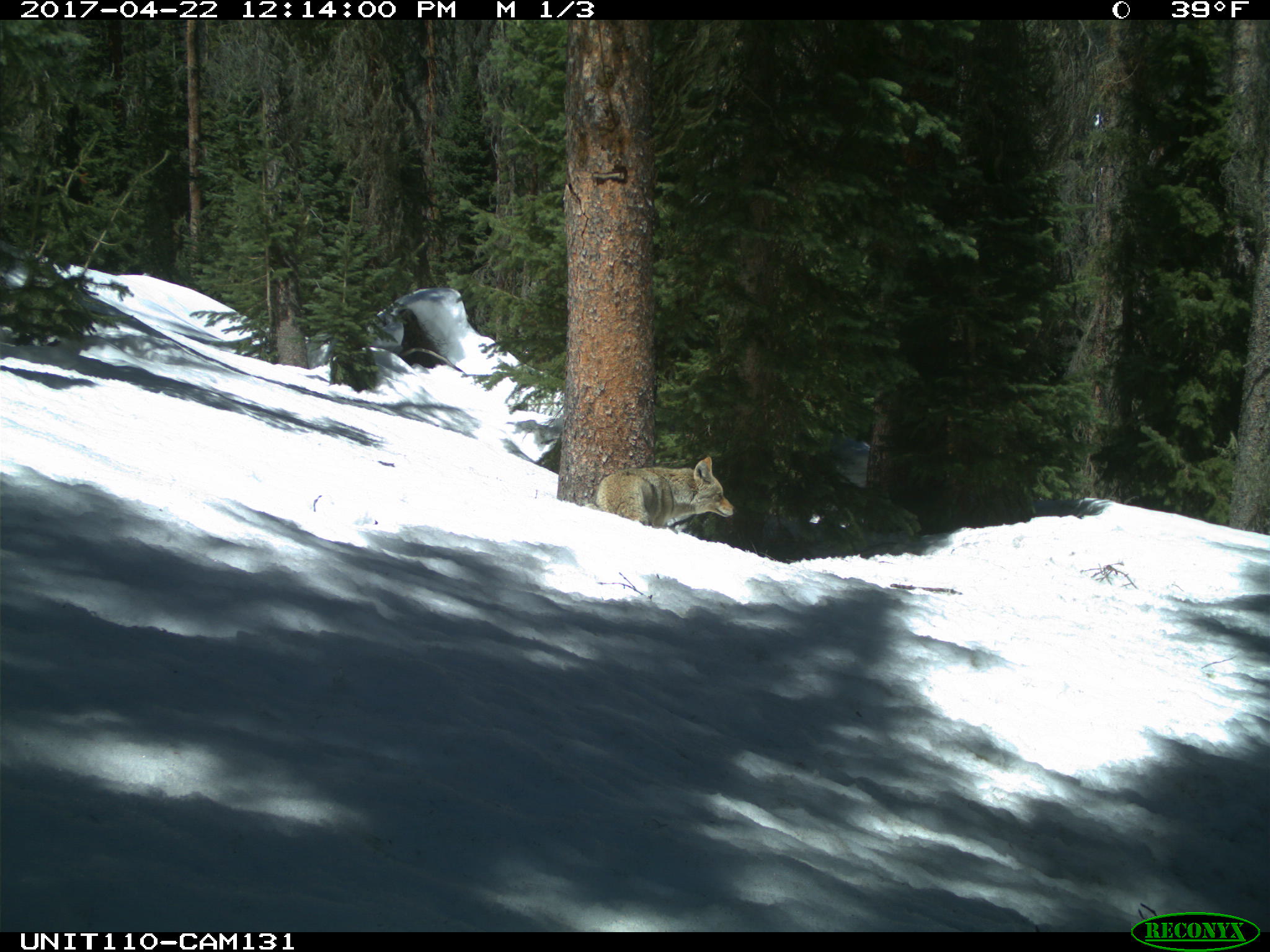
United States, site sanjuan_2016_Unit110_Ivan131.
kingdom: Animalia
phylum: Chordata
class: Mammalia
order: Carnivora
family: Canidae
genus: Canis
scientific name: Canis latrans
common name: coyote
Canis latrans (coyote).